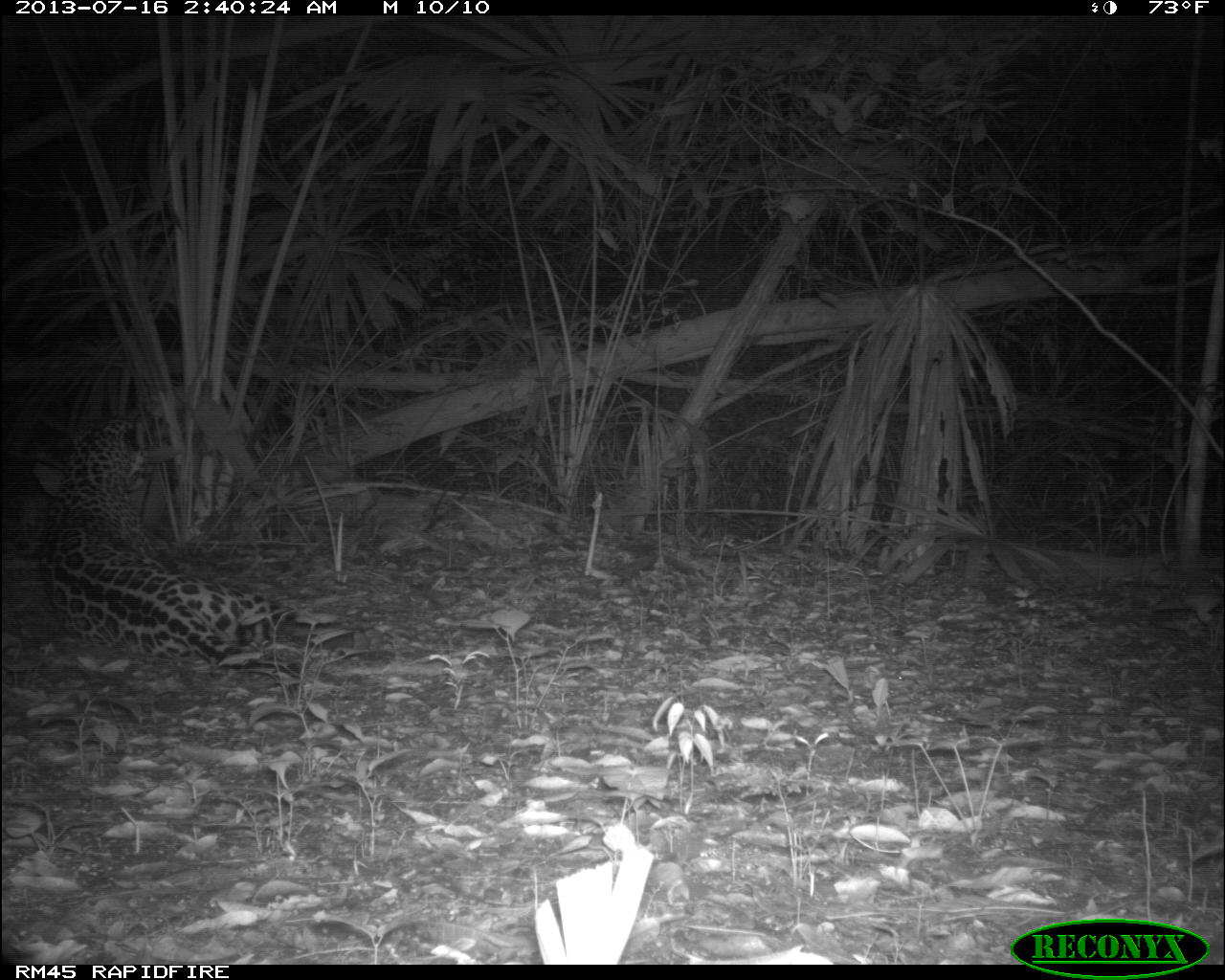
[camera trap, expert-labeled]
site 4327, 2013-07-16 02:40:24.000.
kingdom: Animalia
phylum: Chordata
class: Mammalia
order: Carnivora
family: Felidae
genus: Panthera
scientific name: Panthera onca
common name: jaguar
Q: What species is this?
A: Panthera onca (jaguar).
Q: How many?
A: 1.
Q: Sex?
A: Male.